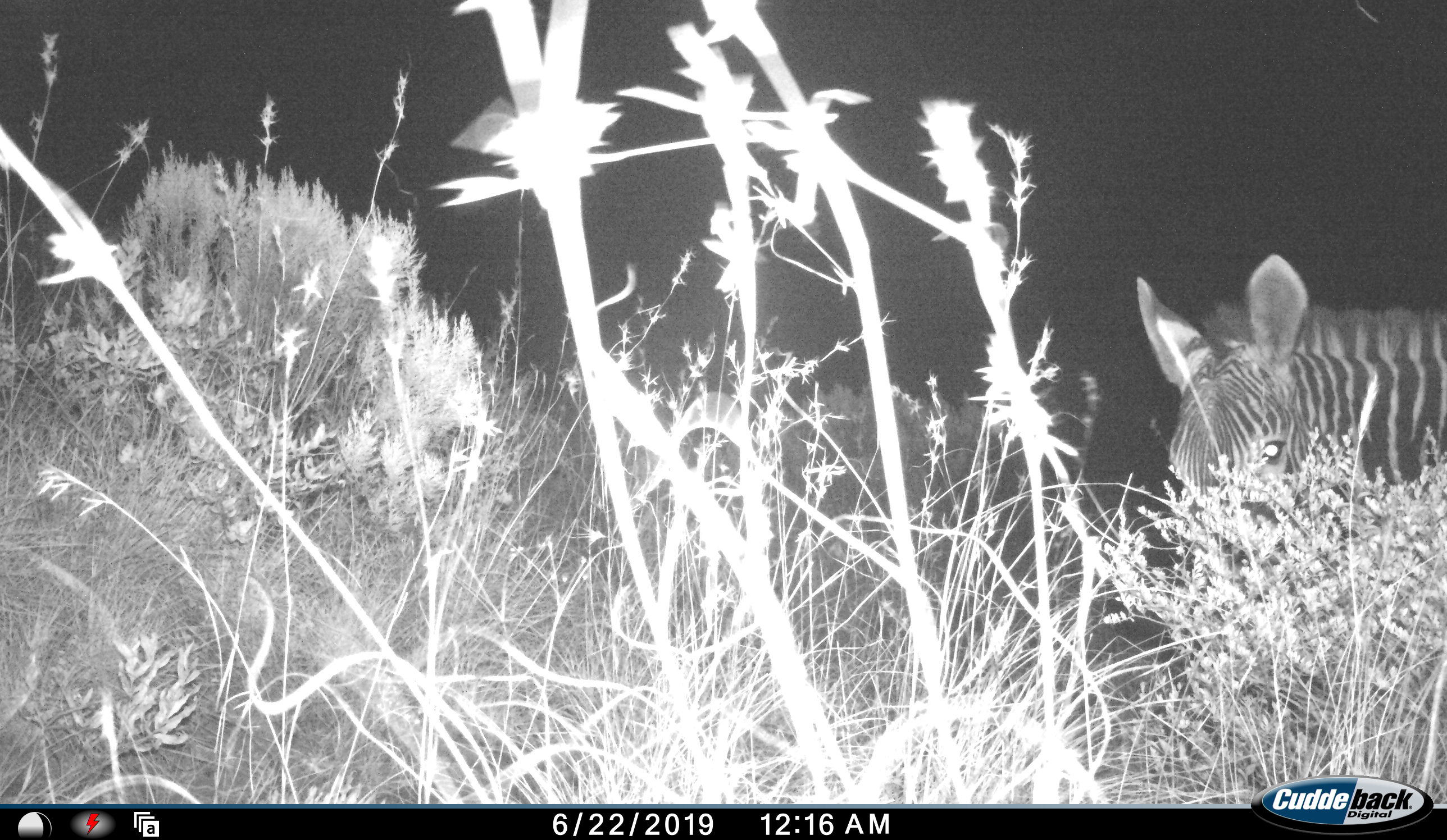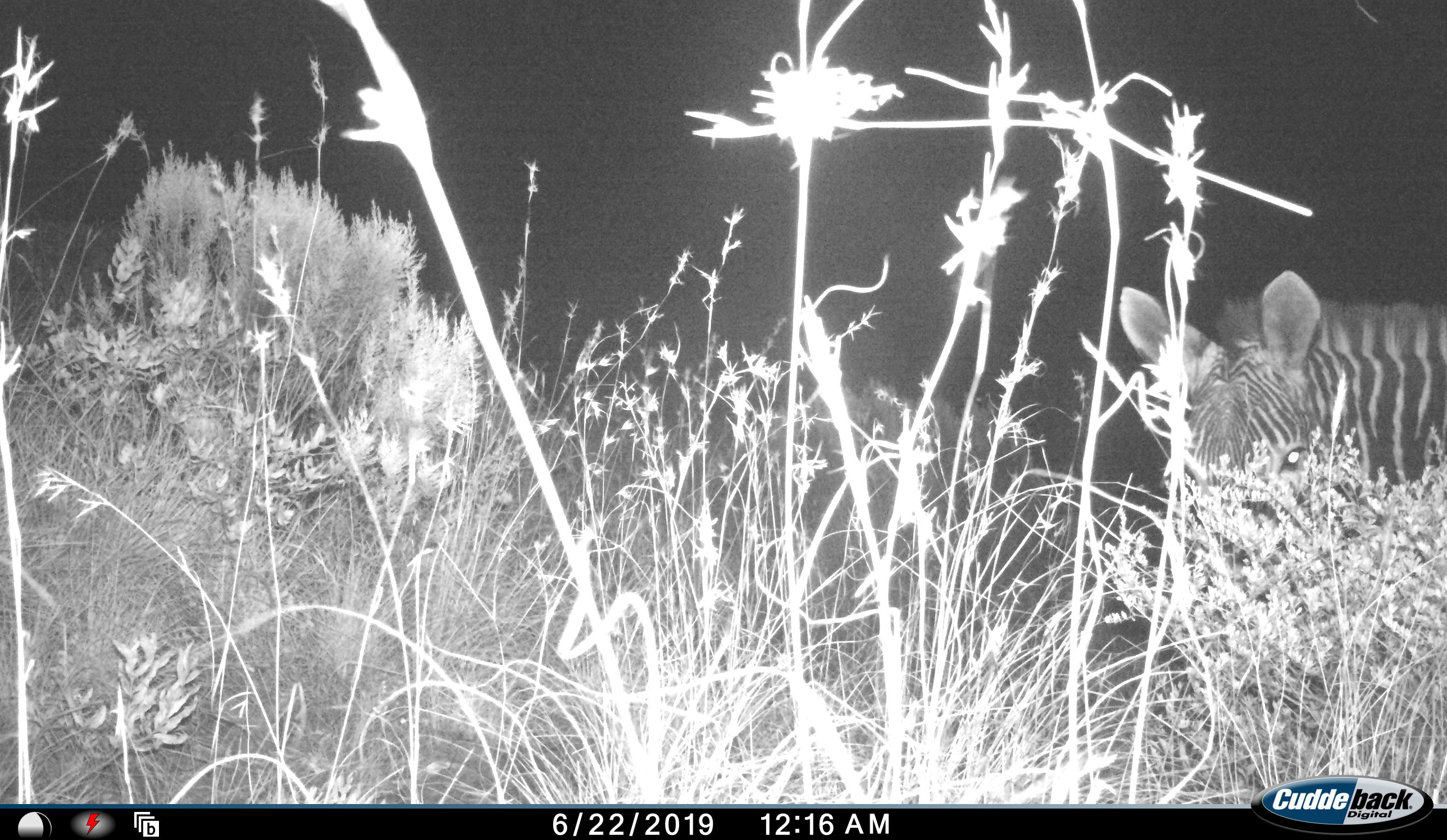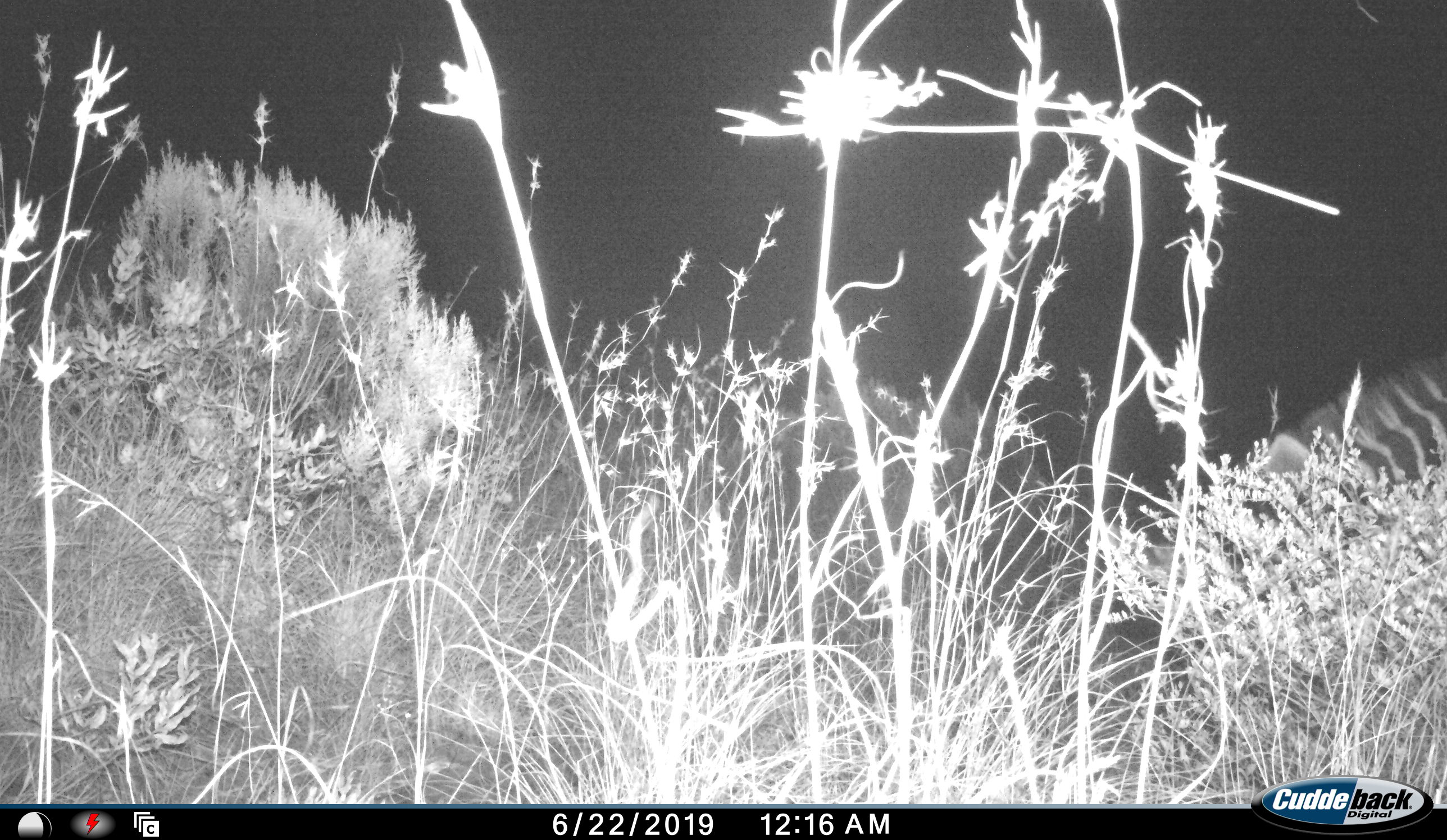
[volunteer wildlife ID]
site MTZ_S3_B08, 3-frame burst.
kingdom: Animalia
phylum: Chordata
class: Mammalia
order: Perissodactyla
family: Equidae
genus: Equus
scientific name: Equus zebra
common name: mountain zebra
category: zebramountain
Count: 1.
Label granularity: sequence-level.